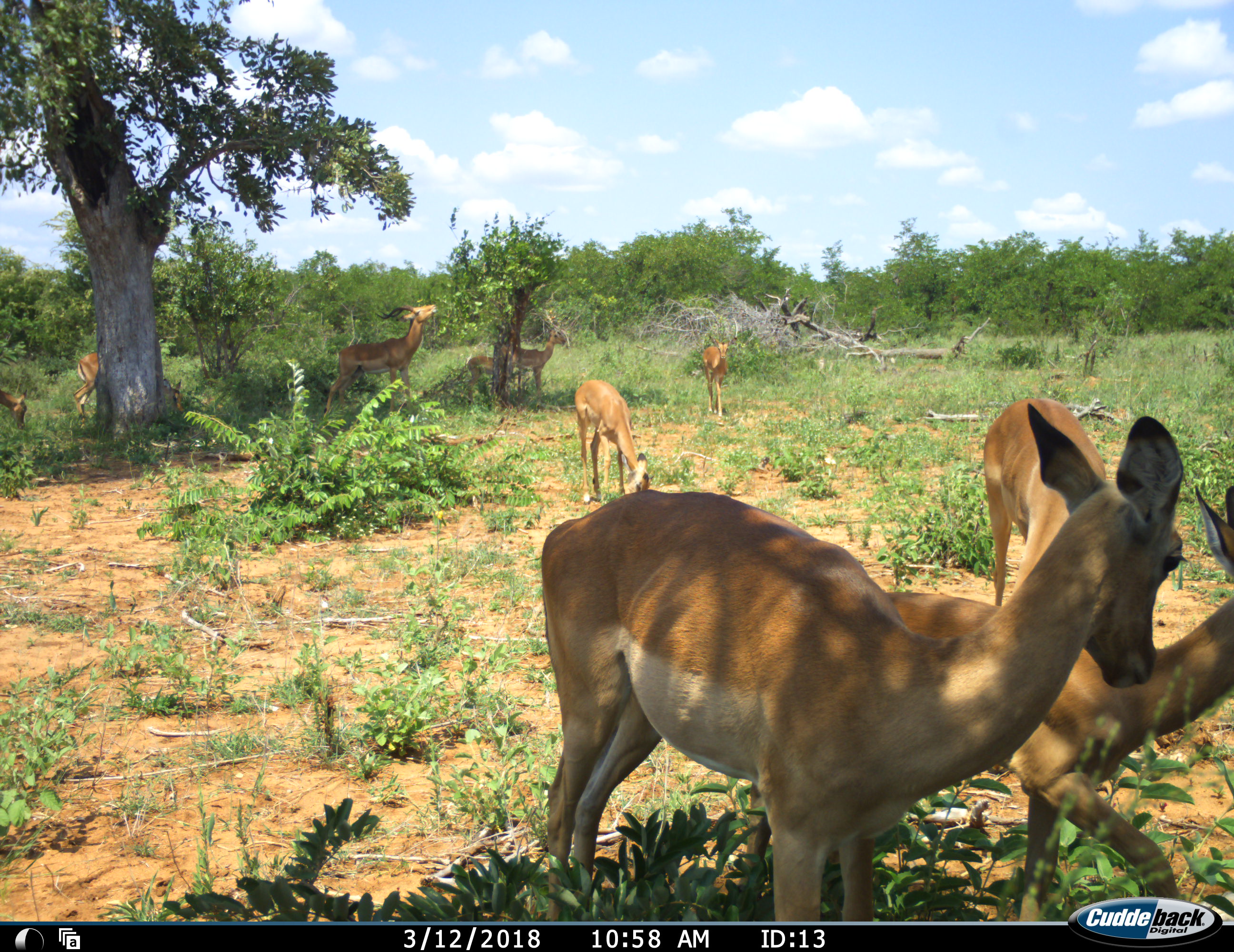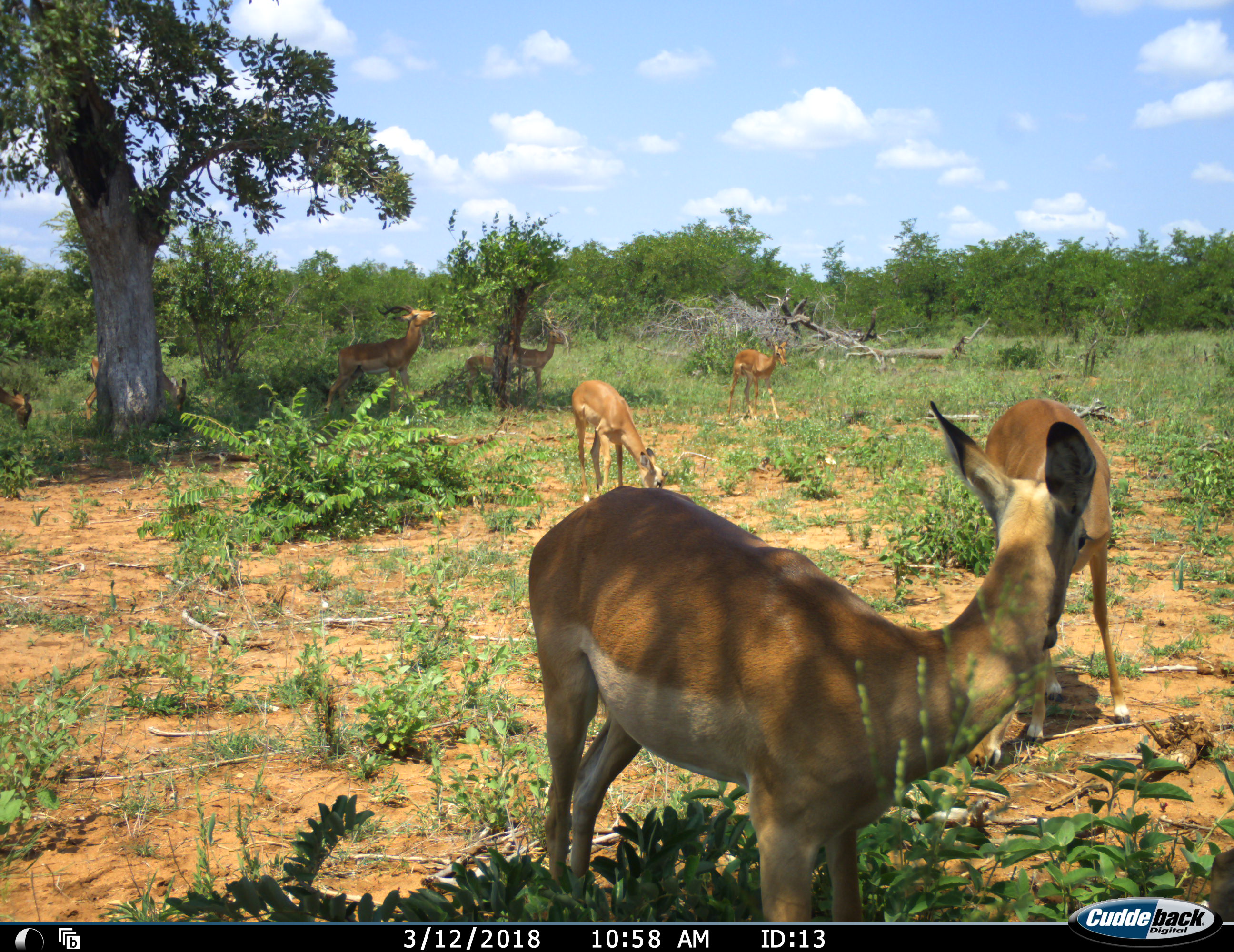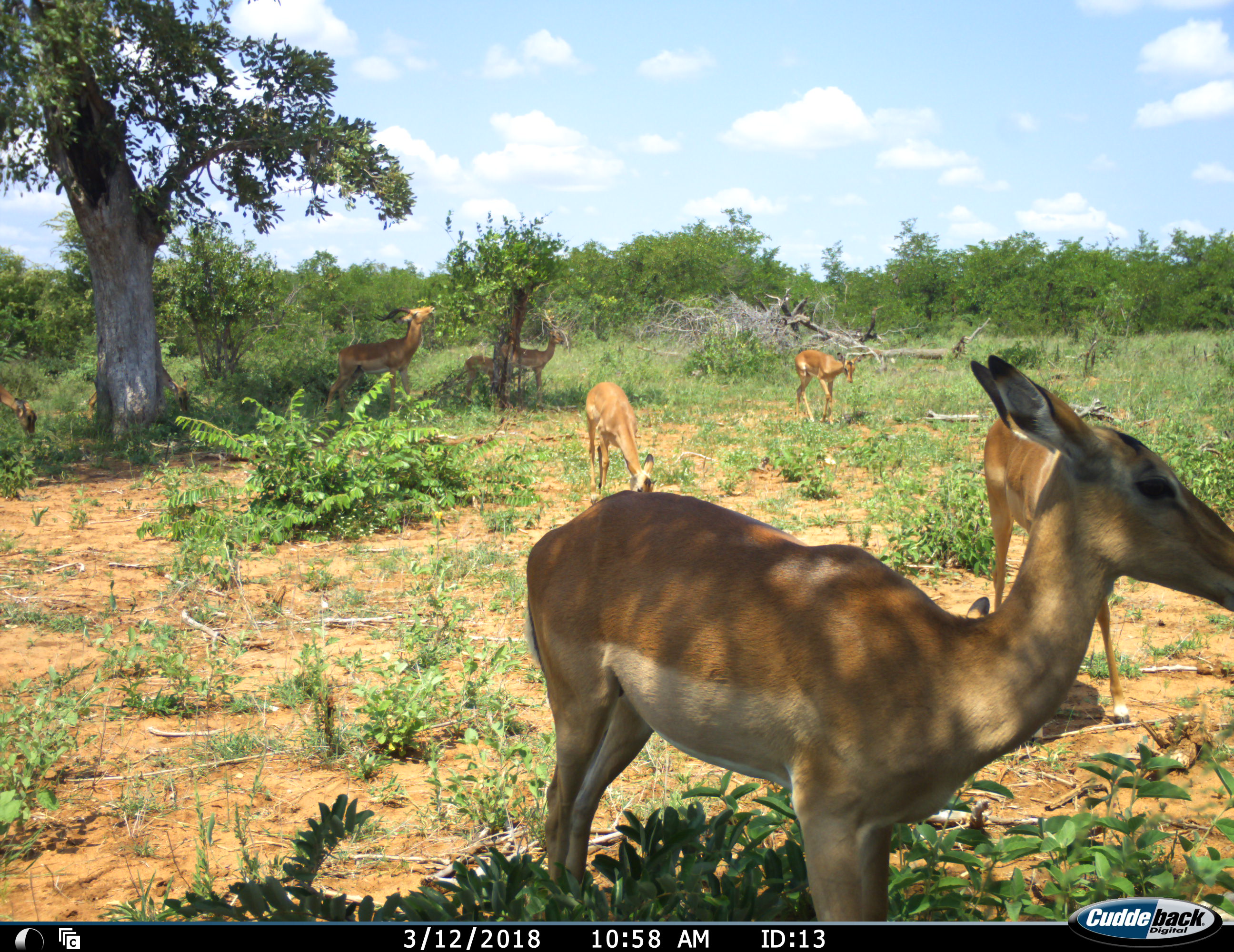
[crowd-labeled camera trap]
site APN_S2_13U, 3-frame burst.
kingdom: Animalia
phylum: Chordata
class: Mammalia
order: Artiodactyla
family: Bovidae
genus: Aepyceros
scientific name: Aepyceros melampus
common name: impala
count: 10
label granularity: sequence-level